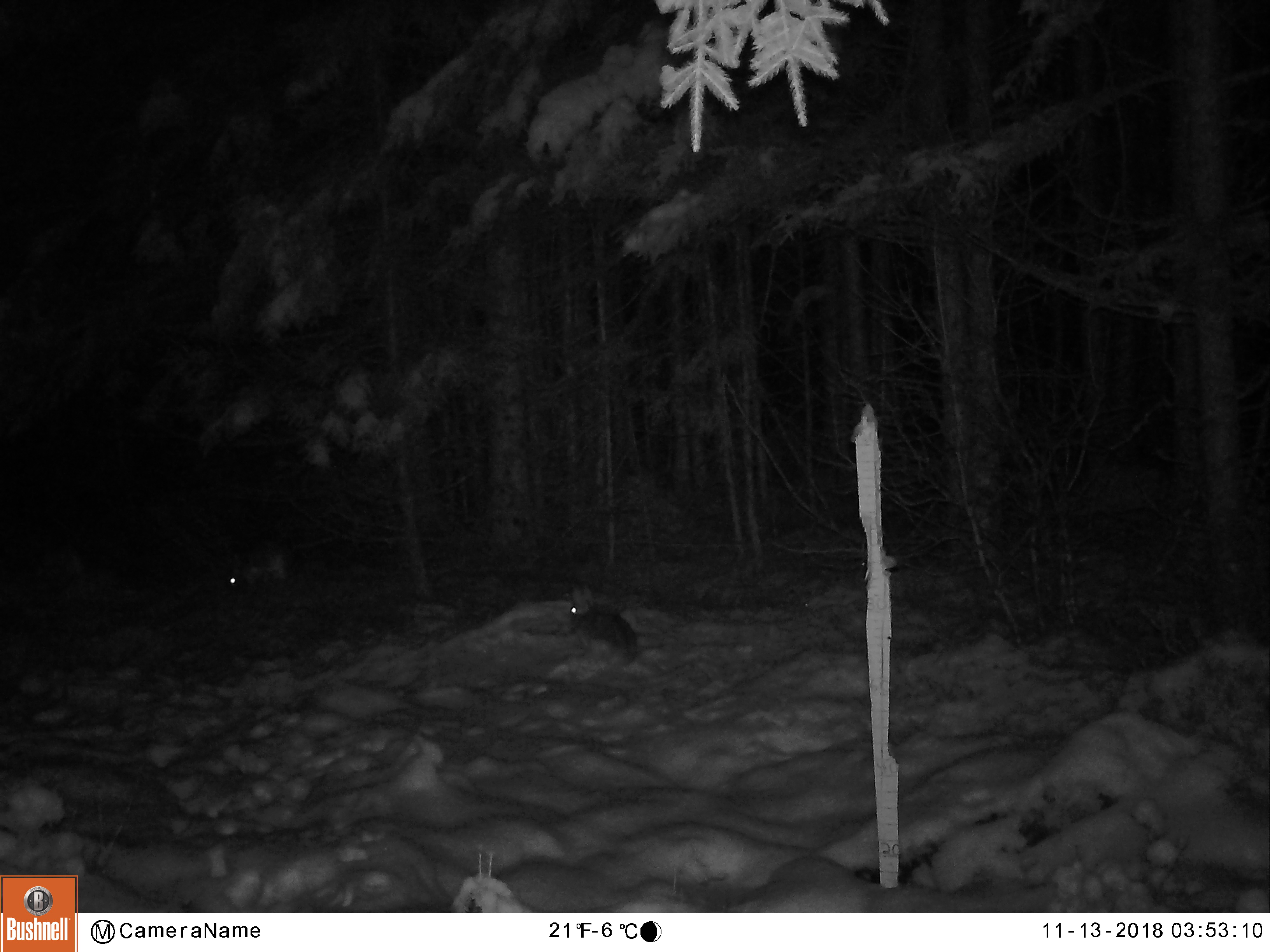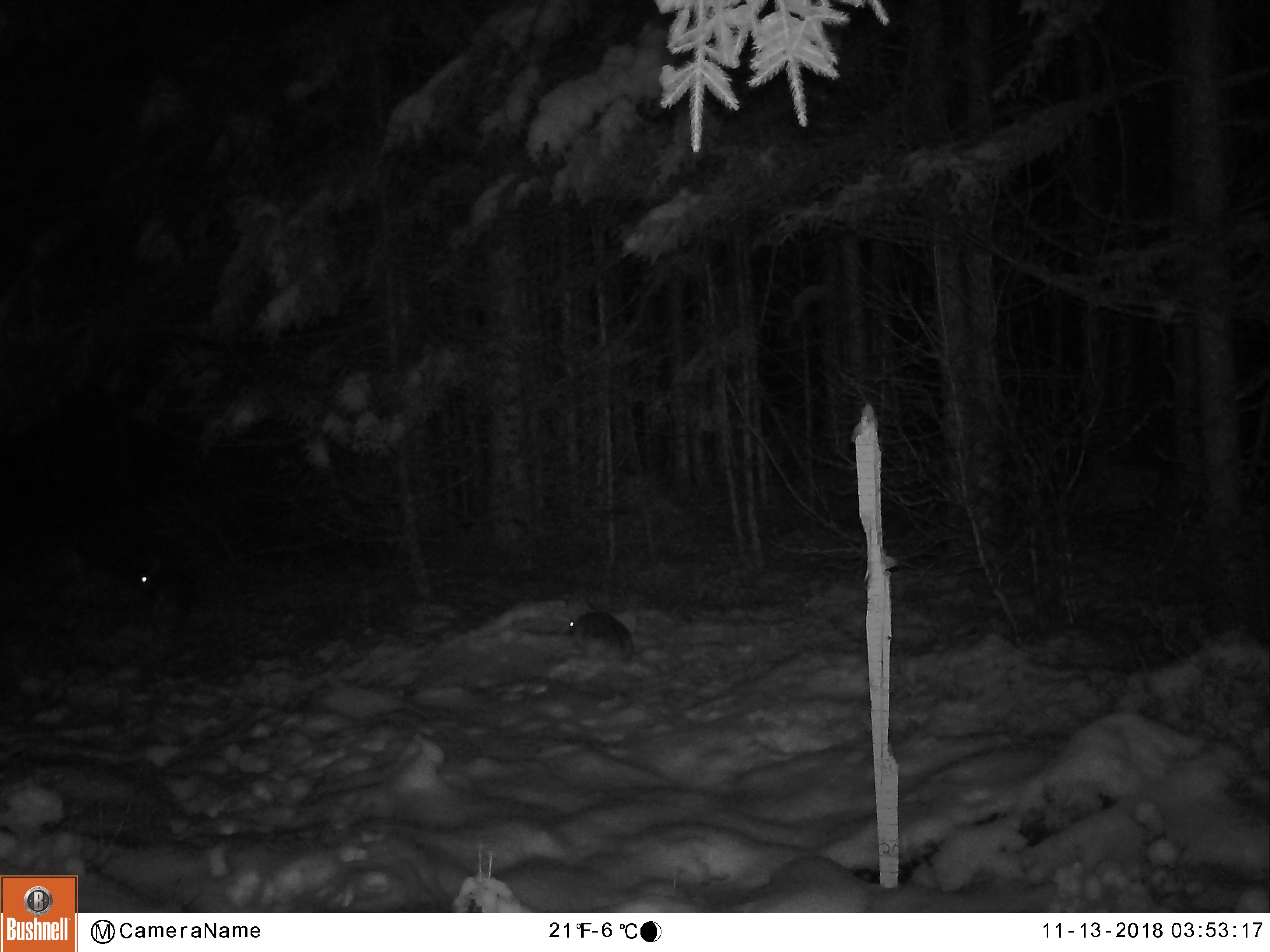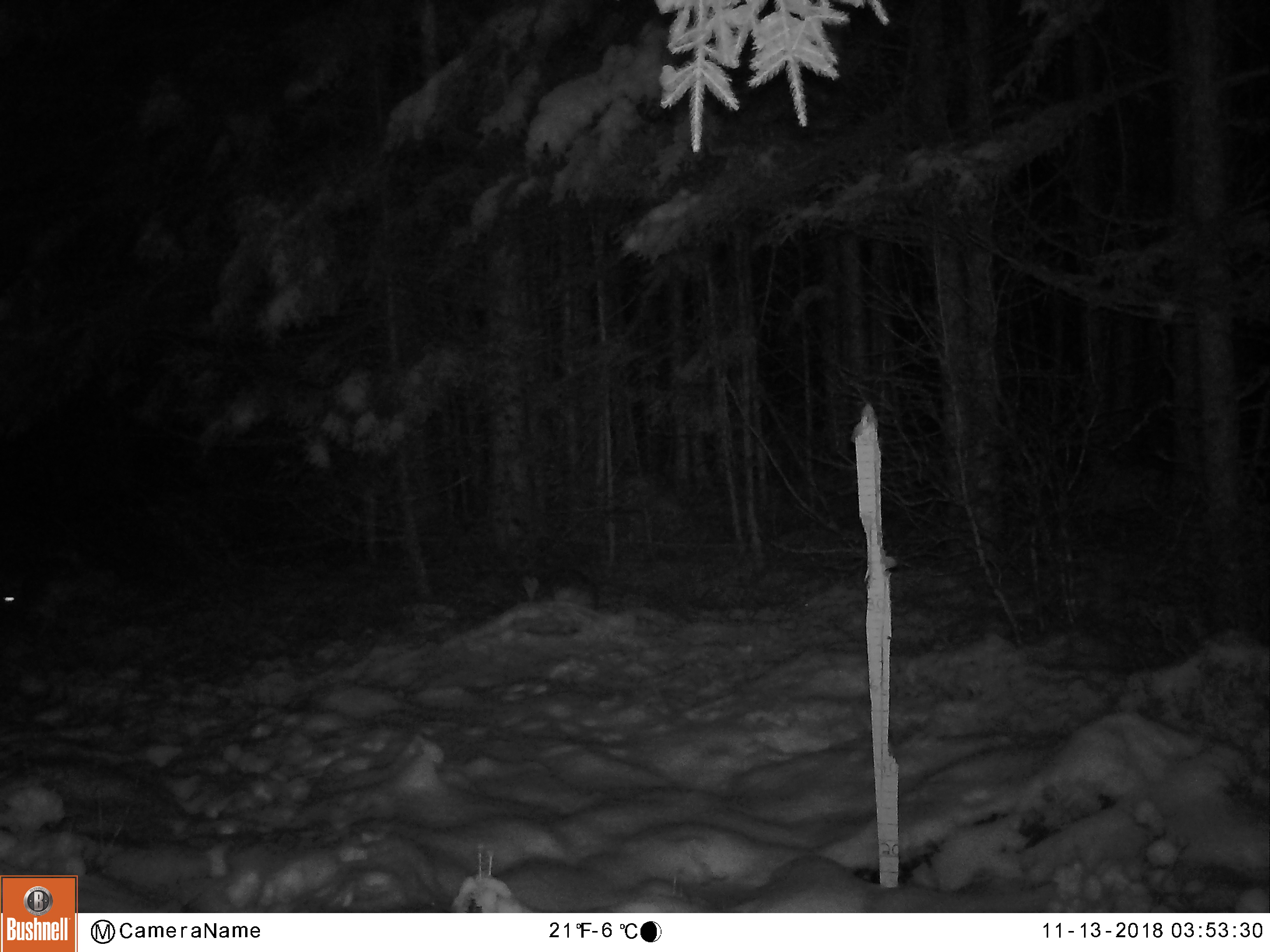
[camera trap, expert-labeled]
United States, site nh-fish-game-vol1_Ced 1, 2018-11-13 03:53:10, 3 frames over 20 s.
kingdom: Animalia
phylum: Chordata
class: Mammalia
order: Lagomorpha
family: Leporidae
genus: Lepus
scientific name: Lepus americanus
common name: snowshoe hare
Snowshoe hare (Lepus americanus).